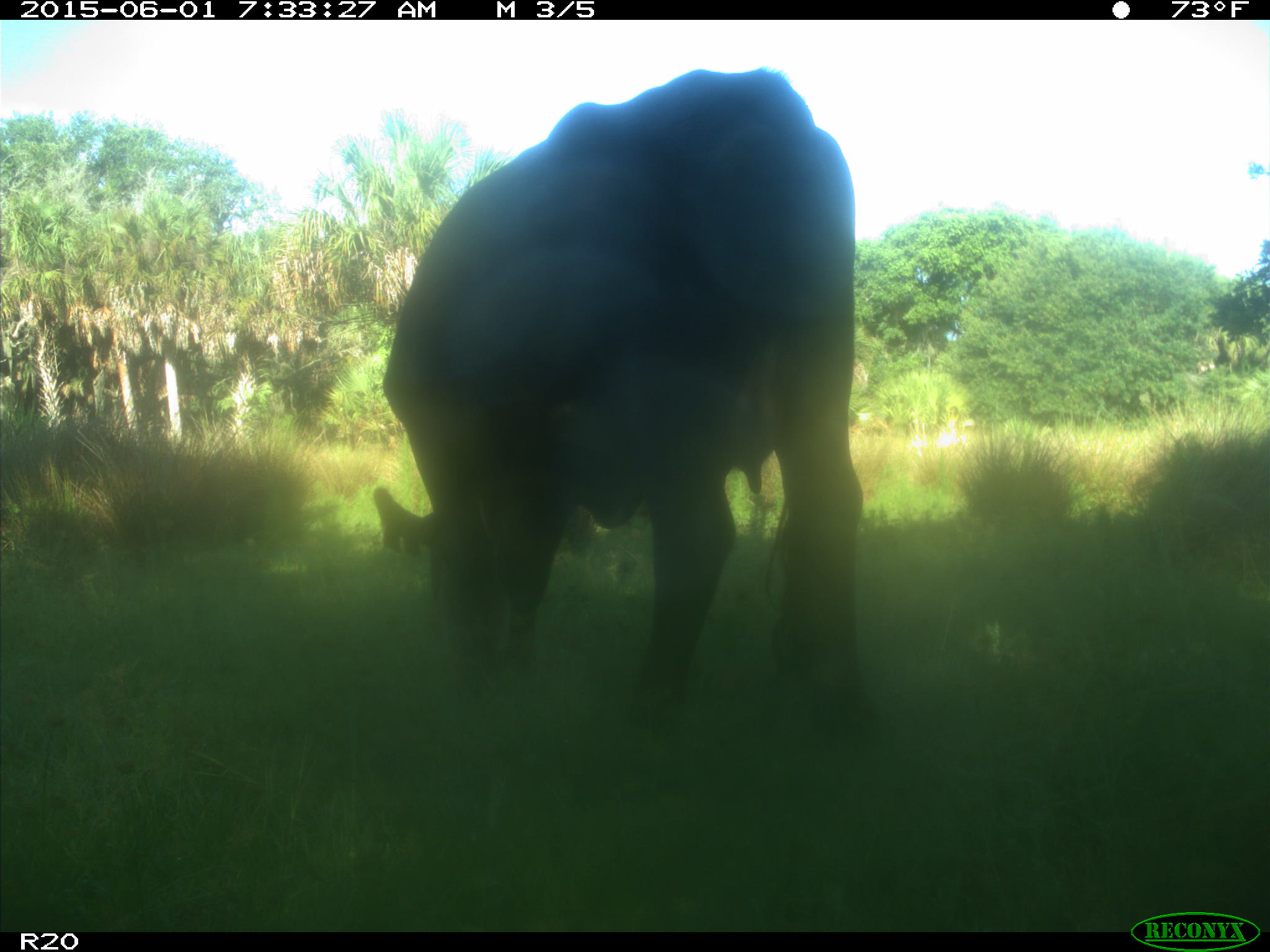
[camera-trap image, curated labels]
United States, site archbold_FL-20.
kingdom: Animalia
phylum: Chordata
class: Mammalia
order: Artiodactyla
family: Bovidae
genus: Bos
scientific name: Bos taurus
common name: domestic cow